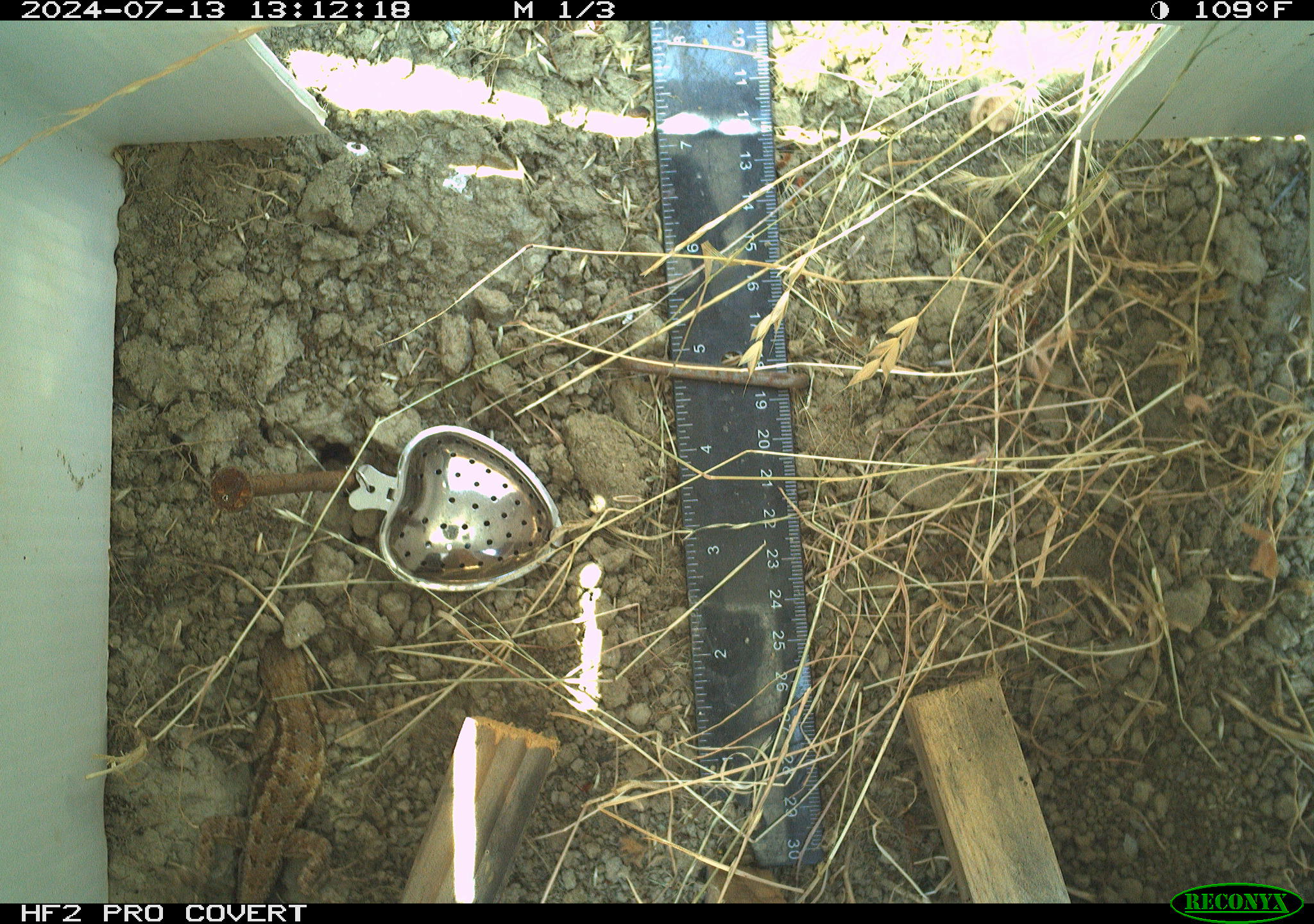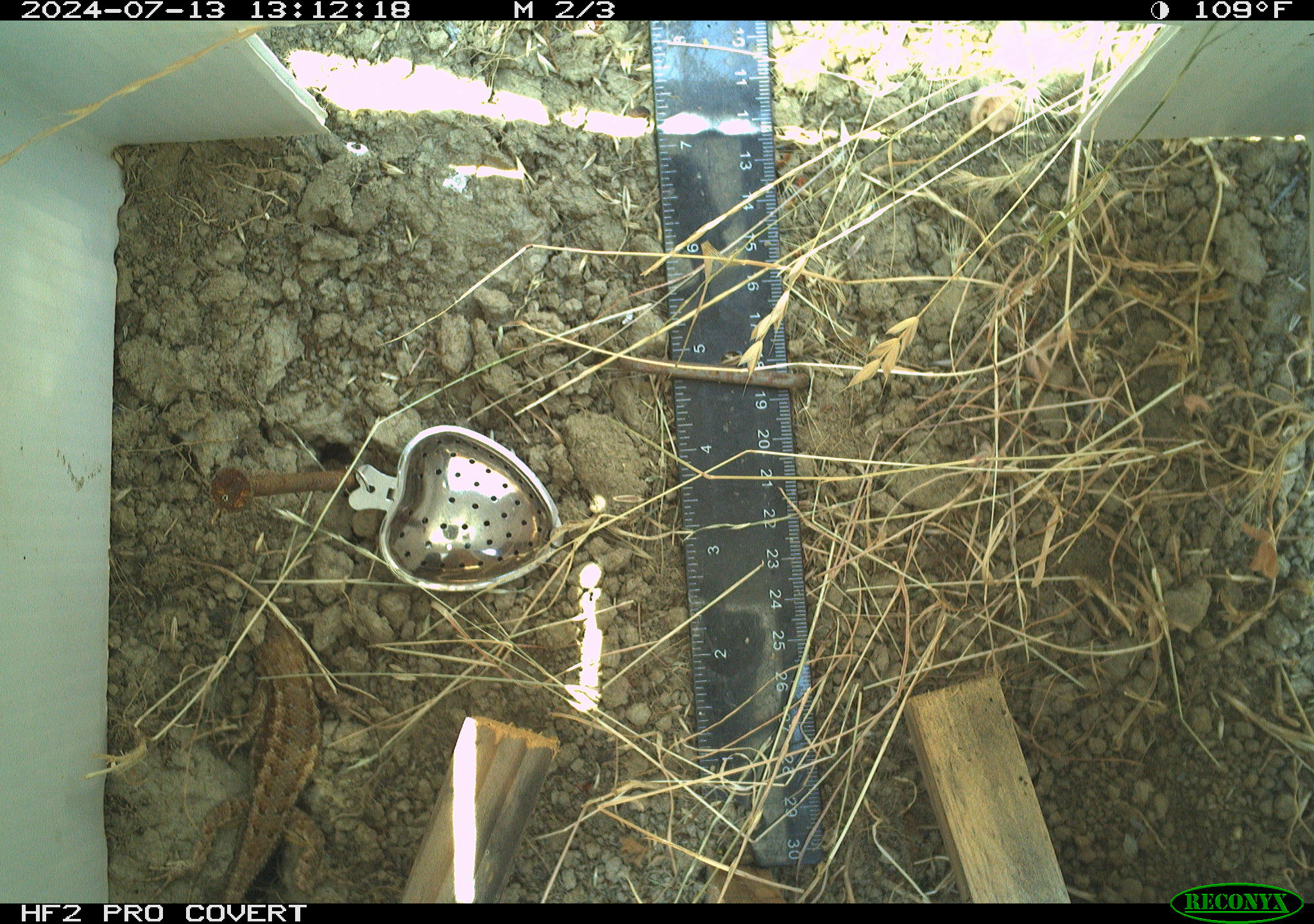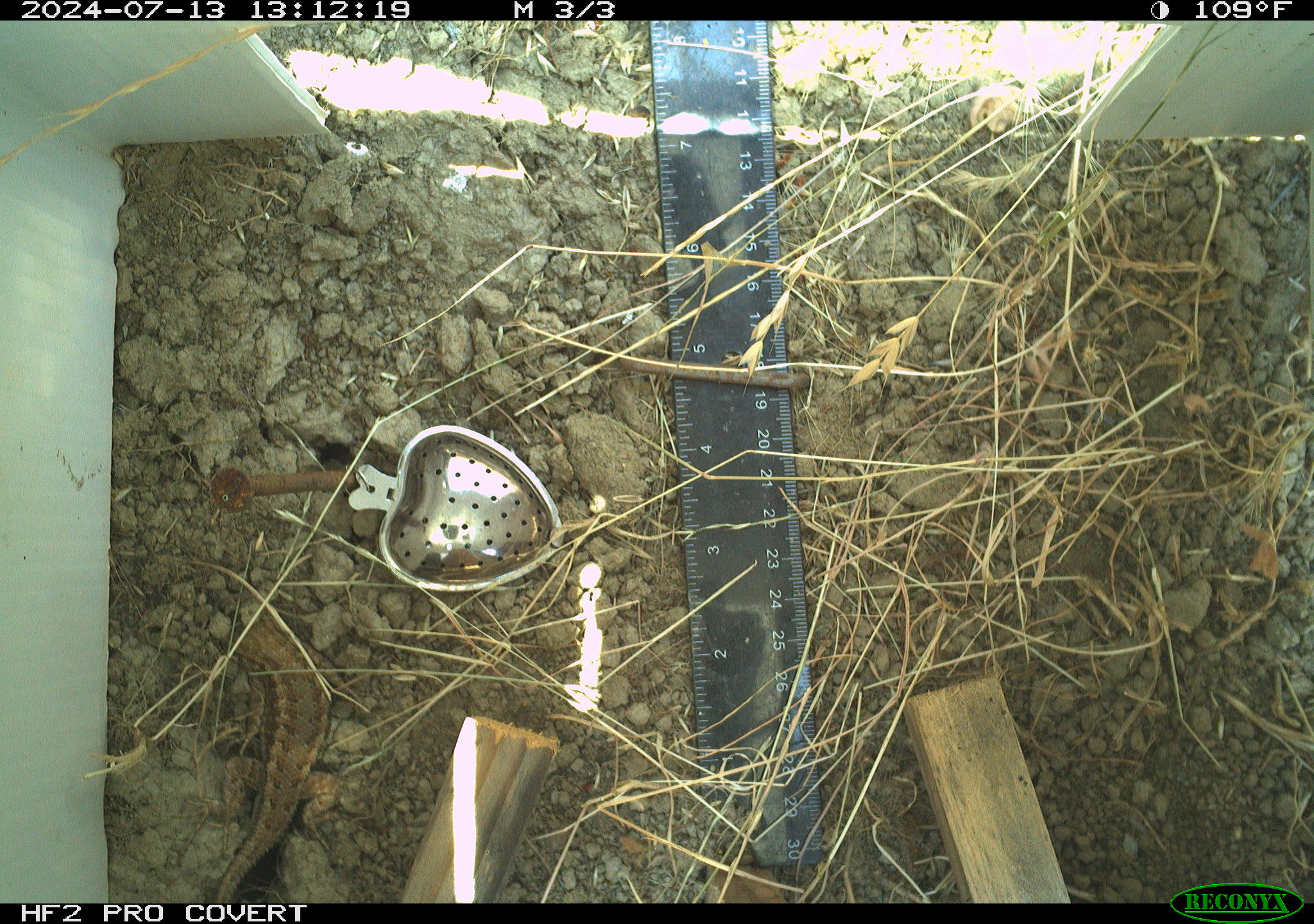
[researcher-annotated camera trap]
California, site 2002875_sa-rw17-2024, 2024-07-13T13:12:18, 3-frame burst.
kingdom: Animalia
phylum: Chordata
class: Reptilia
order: Squamata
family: Phrynosomatidae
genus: Sceloporus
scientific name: Sceloporus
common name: spiny lizards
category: sceloporus species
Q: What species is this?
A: Sceloporus species (spiny lizards) (Sceloporus).